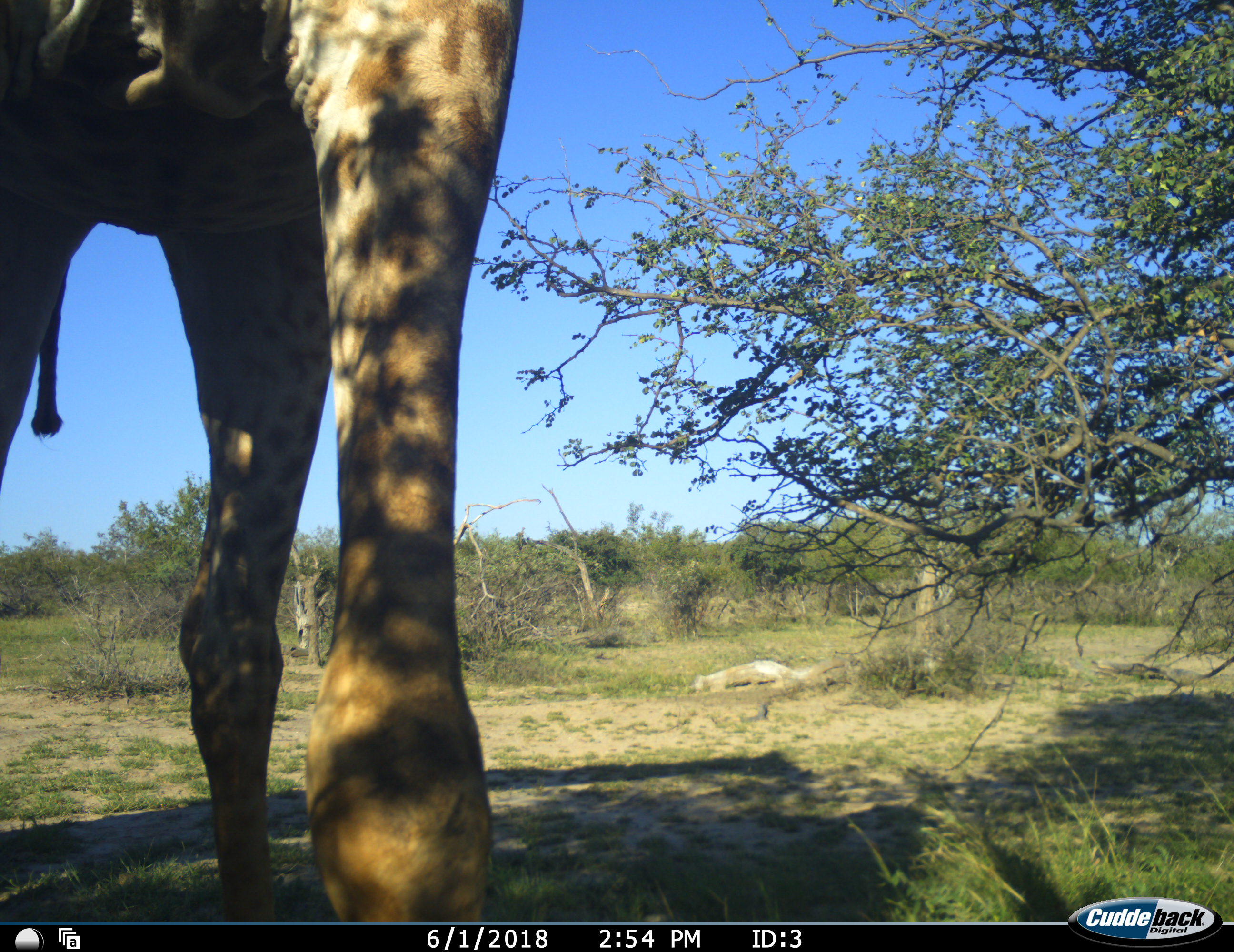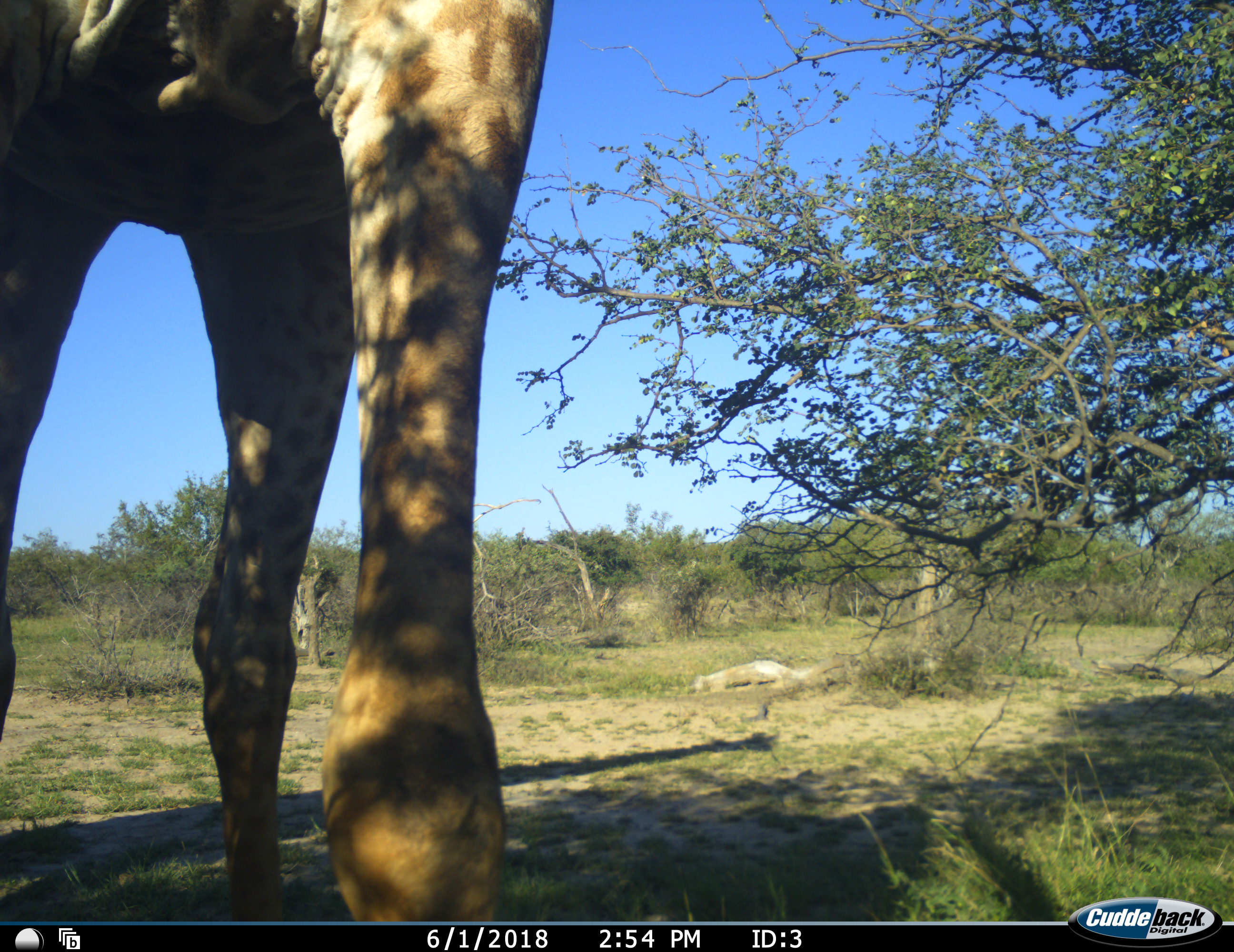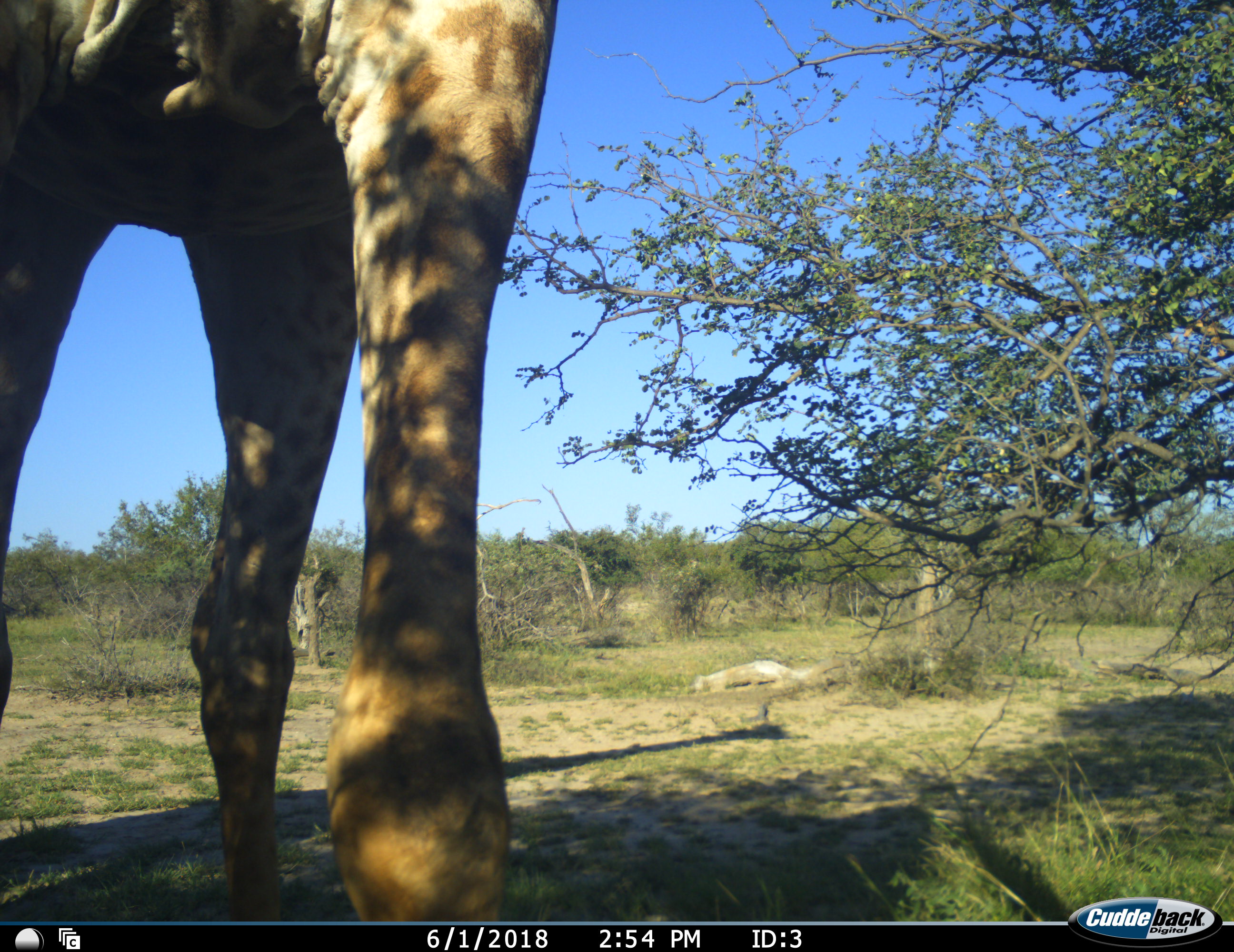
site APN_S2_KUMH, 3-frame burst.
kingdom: Animalia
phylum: Chordata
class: Mammalia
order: Artiodactyla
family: Giraffidae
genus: Giraffa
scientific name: Giraffa camelopardalis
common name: giraffe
Giraffe (Giraffa camelopardalis), count 1. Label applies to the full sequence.